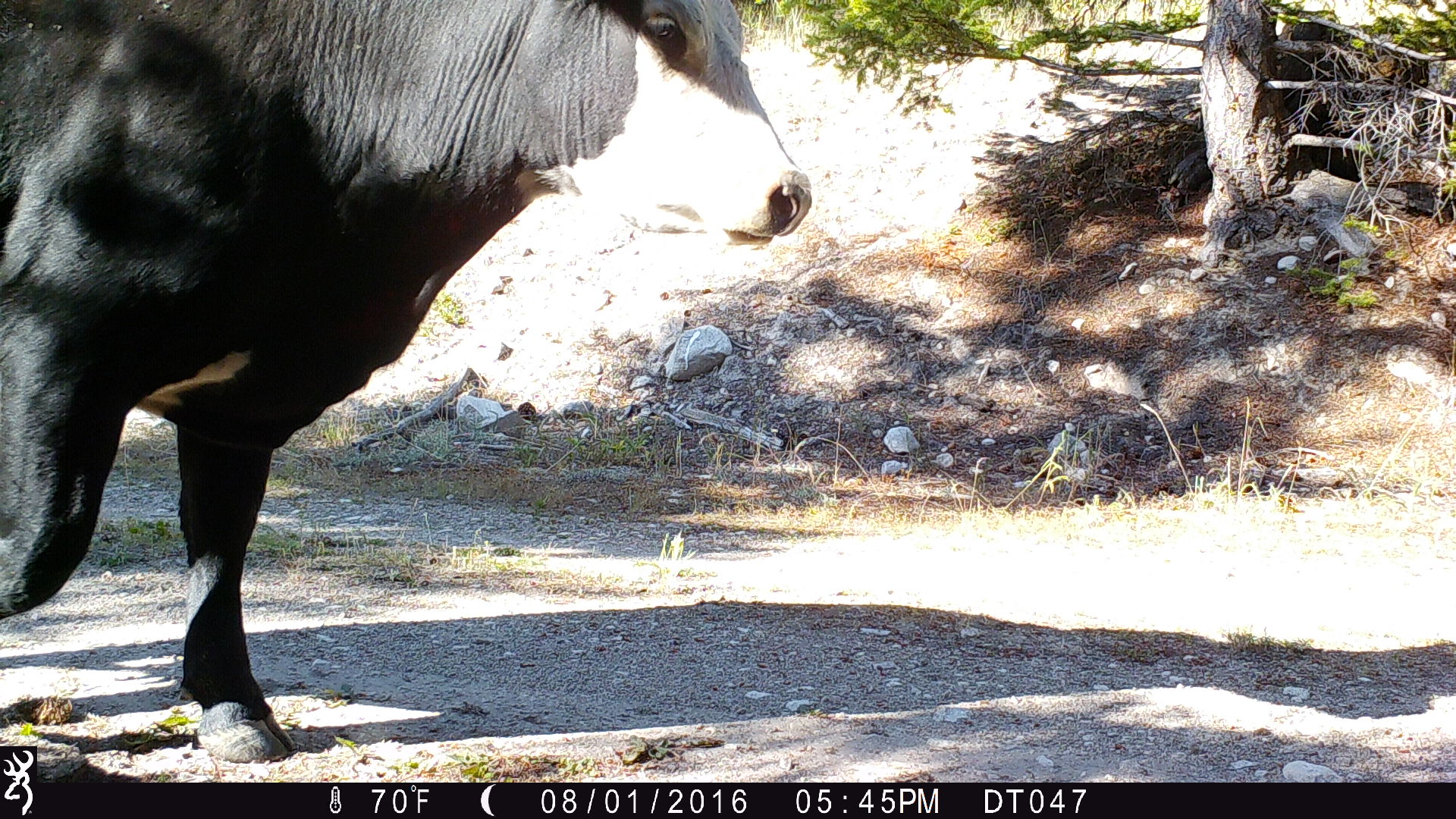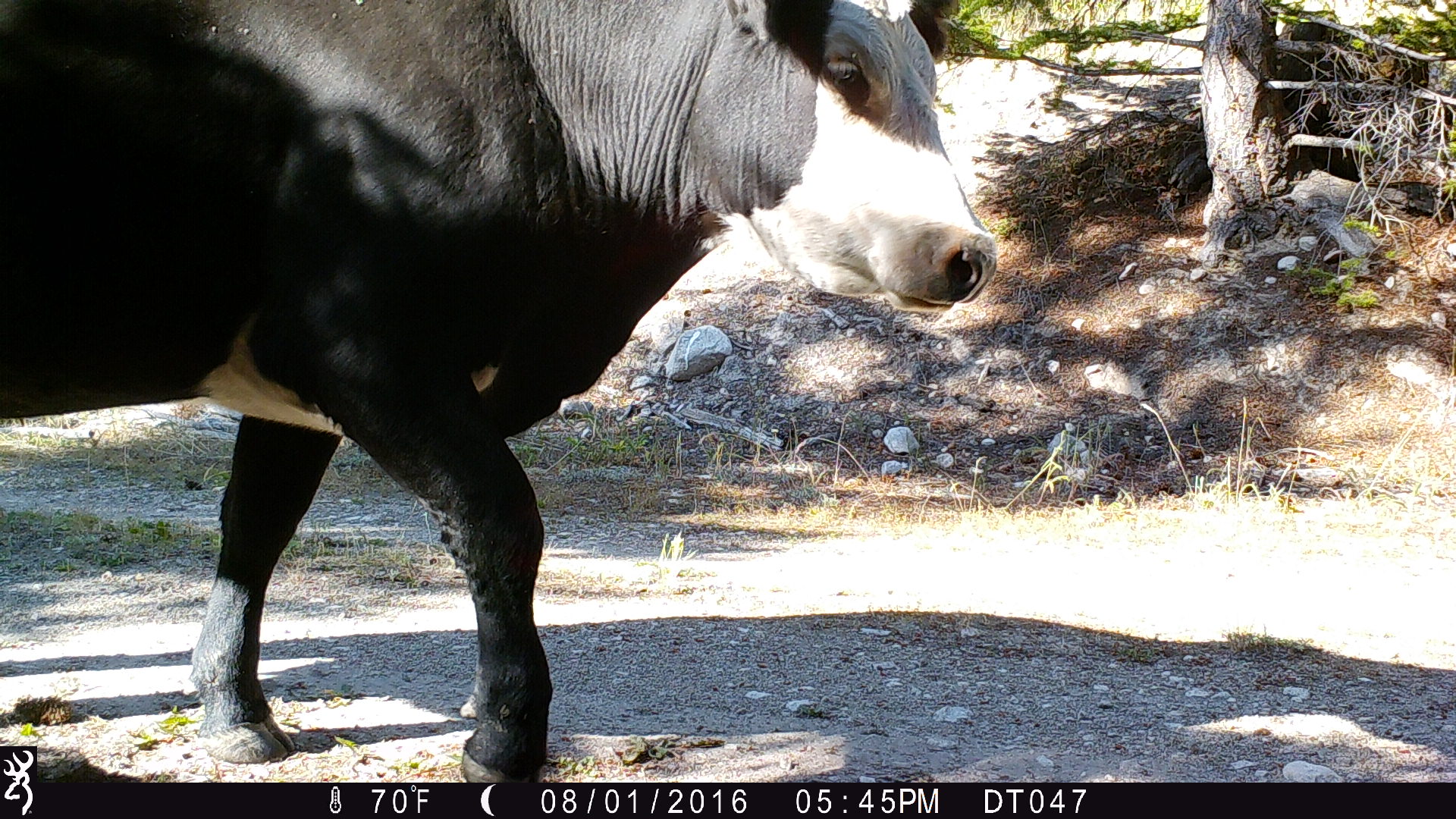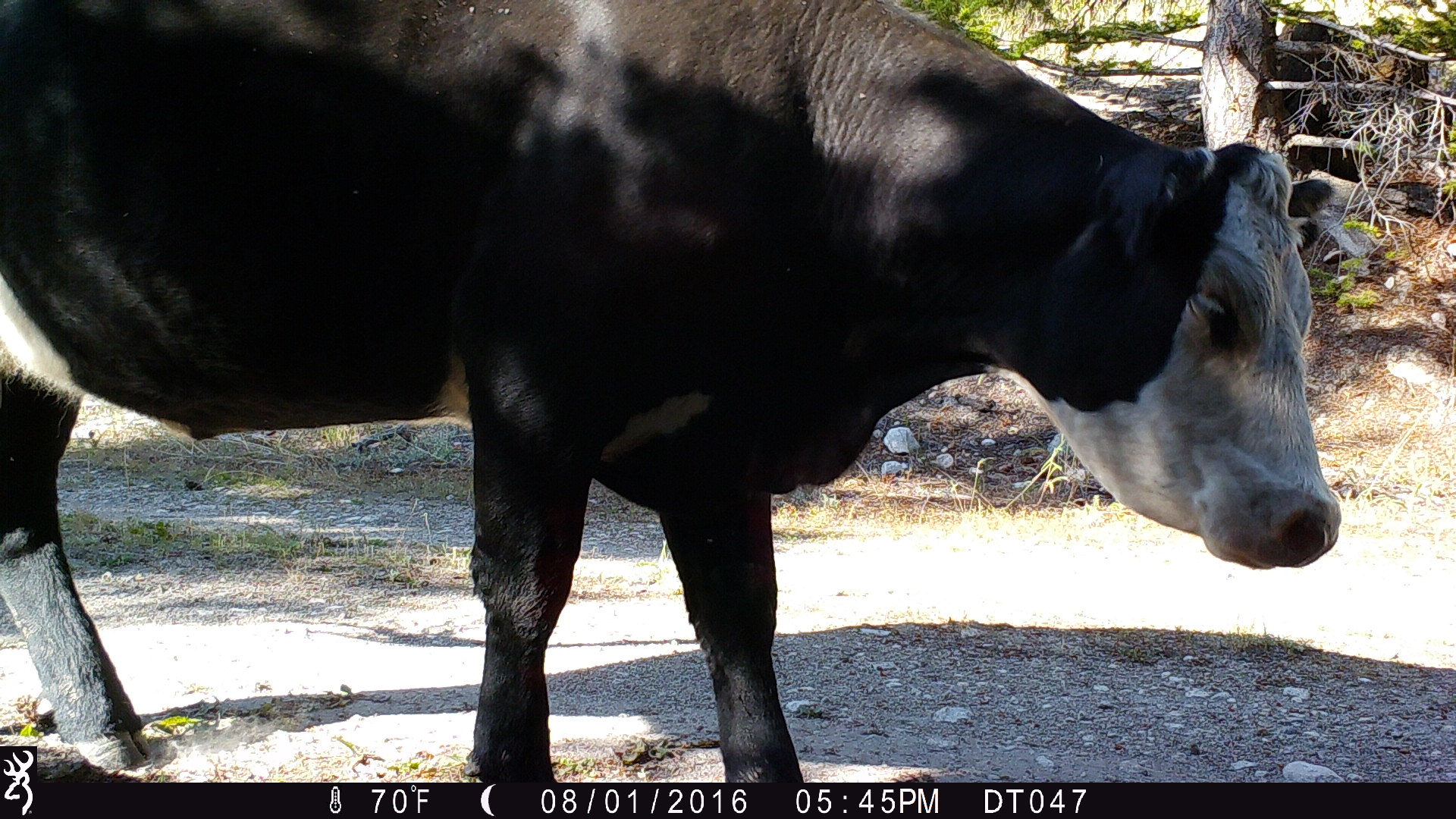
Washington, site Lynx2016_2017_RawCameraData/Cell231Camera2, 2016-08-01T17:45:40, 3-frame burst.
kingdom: Animalia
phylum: Chordata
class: Mammalia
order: Artiodactyla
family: Bovidae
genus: Bos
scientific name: Bos taurus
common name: domestic cattle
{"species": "domestic cattle (Bos taurus)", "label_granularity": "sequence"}